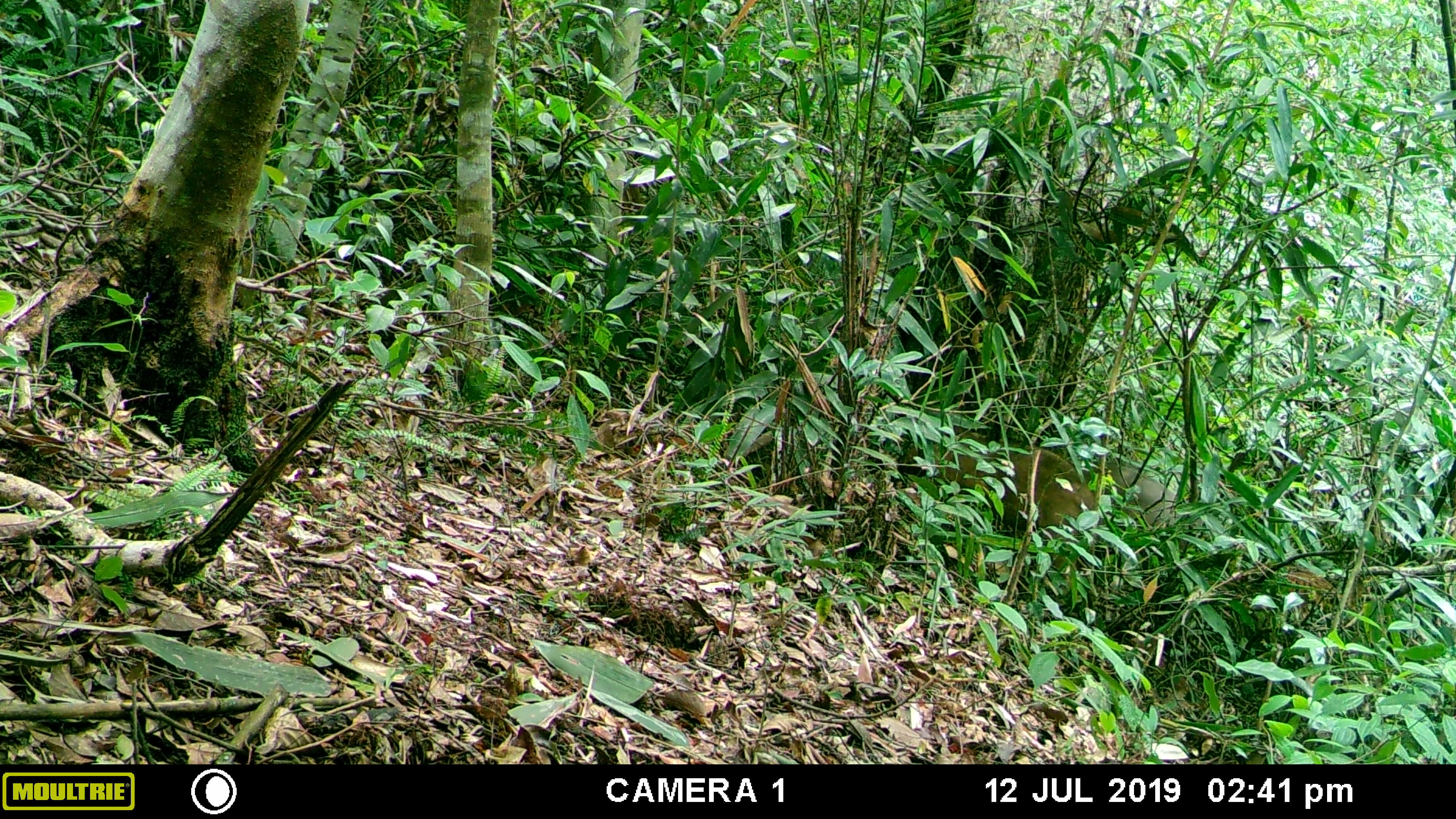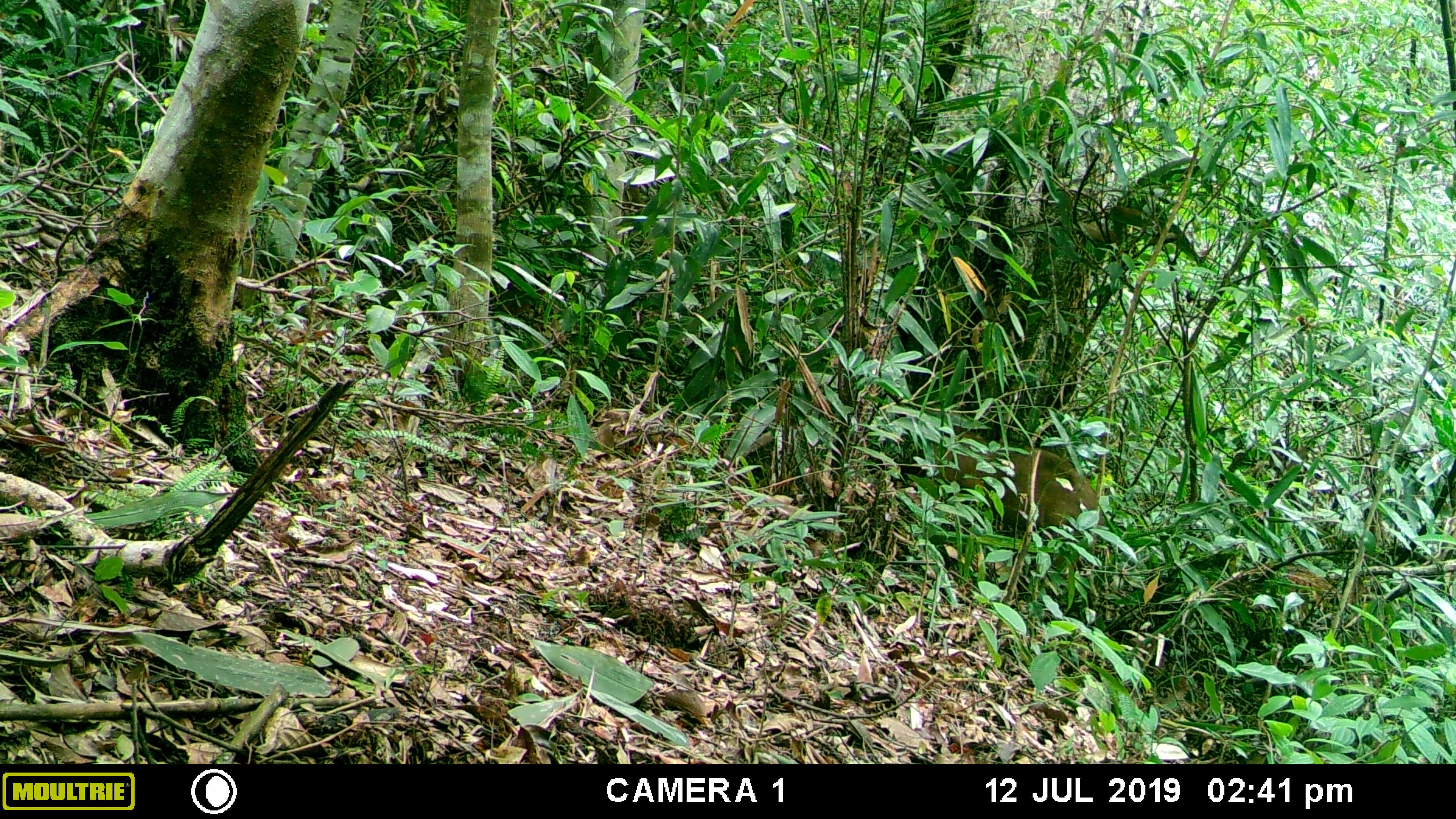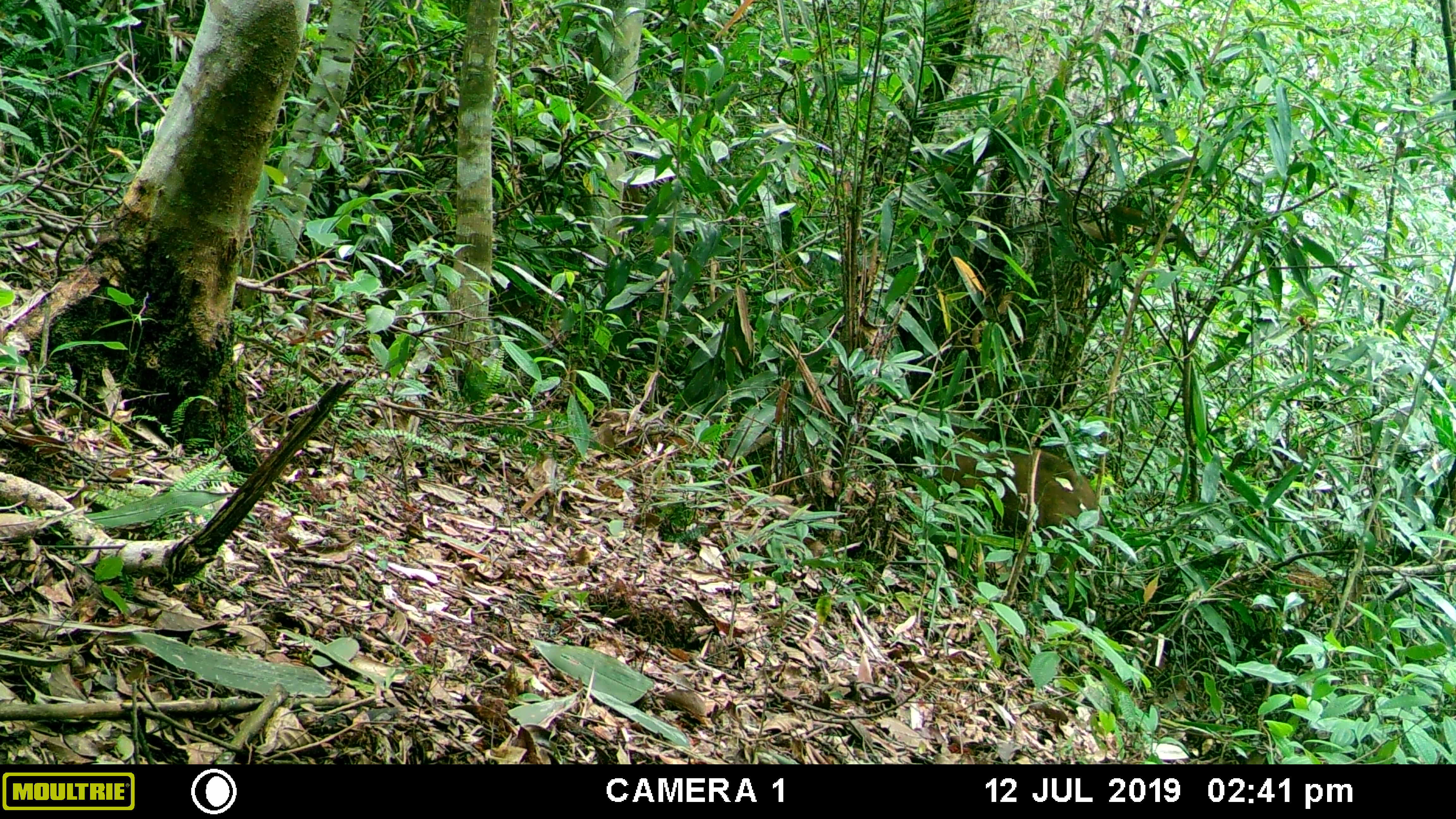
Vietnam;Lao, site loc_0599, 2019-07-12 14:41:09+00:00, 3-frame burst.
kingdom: Animalia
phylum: Chordata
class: Mammalia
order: Artiodactyla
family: Suidae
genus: Sus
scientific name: Sus scrofa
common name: eurasian wild pig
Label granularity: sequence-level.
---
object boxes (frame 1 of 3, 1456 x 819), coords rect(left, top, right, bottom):
eurasian wild pig: rect(889, 432, 1096, 588); rect(1094, 461, 1204, 532)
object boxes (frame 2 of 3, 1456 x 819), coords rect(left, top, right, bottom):
eurasian wild pig: rect(920, 432, 1106, 576)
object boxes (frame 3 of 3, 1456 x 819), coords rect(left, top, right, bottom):
eurasian wild pig: rect(884, 429, 1106, 577)